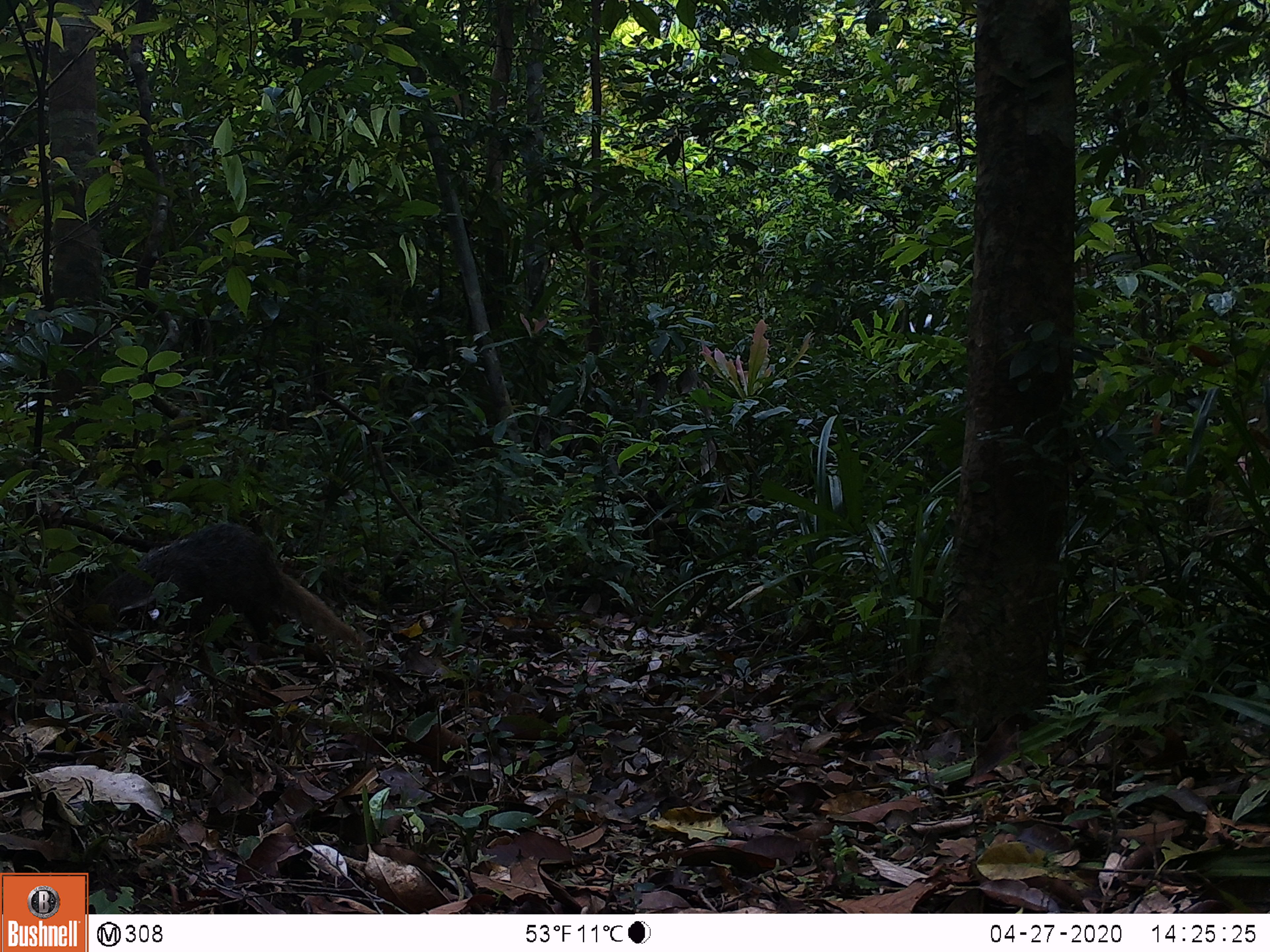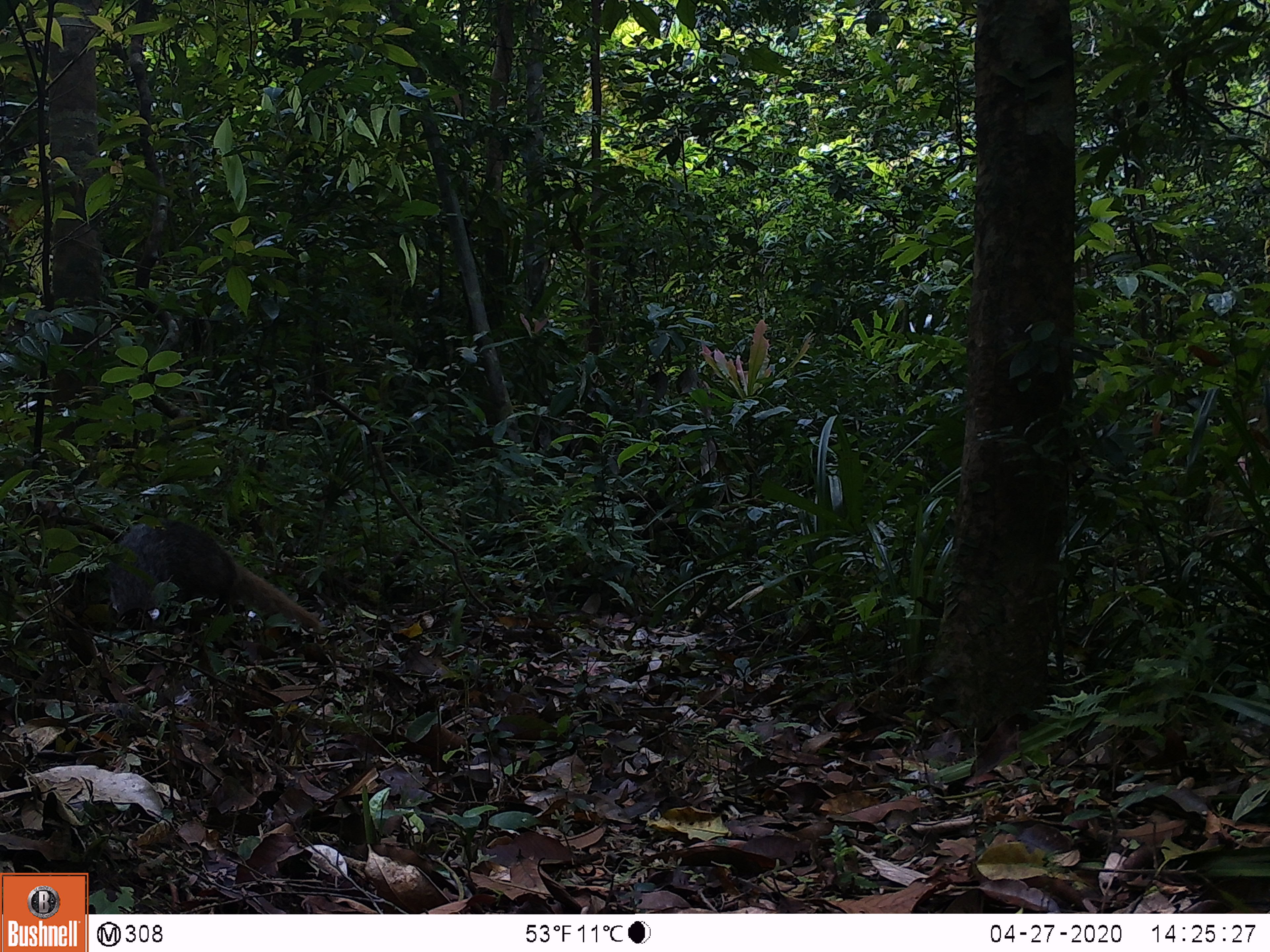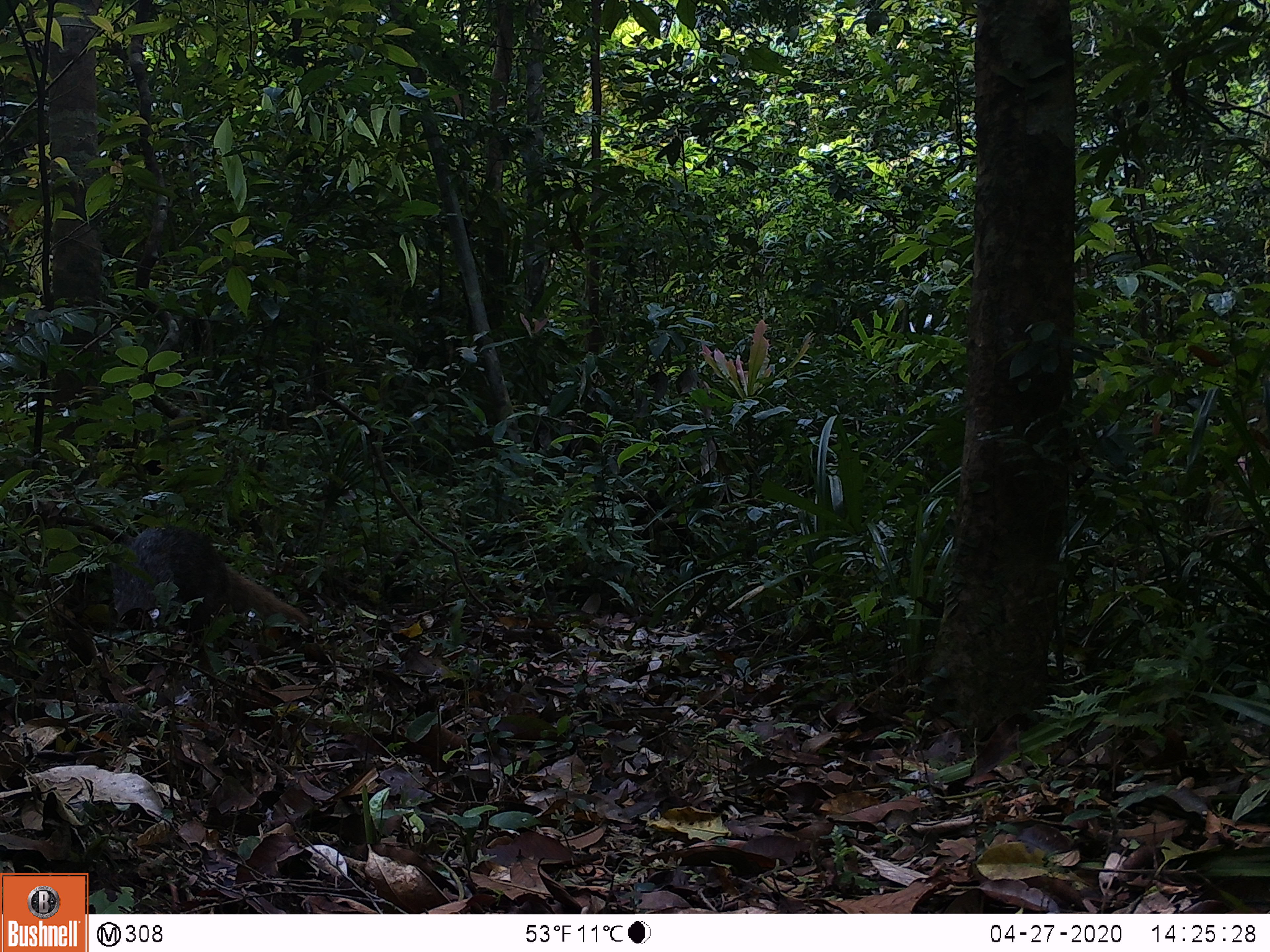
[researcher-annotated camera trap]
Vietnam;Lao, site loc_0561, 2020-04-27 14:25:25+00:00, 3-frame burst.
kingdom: Animalia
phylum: Chordata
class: Mammalia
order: Carnivora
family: Herpestidae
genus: Urva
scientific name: Urva urva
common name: crab-eating mongoose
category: crab eating mongoose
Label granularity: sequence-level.